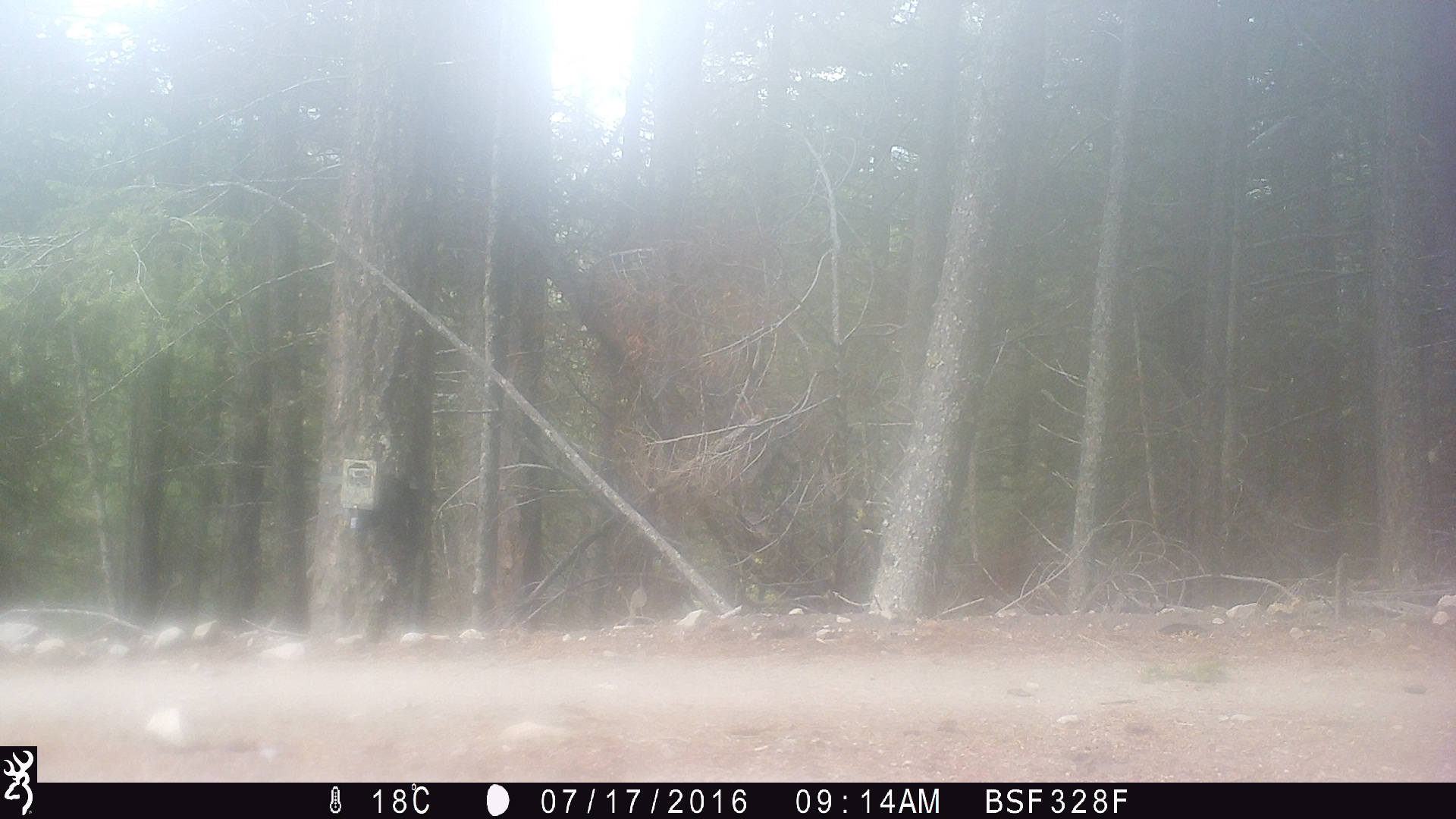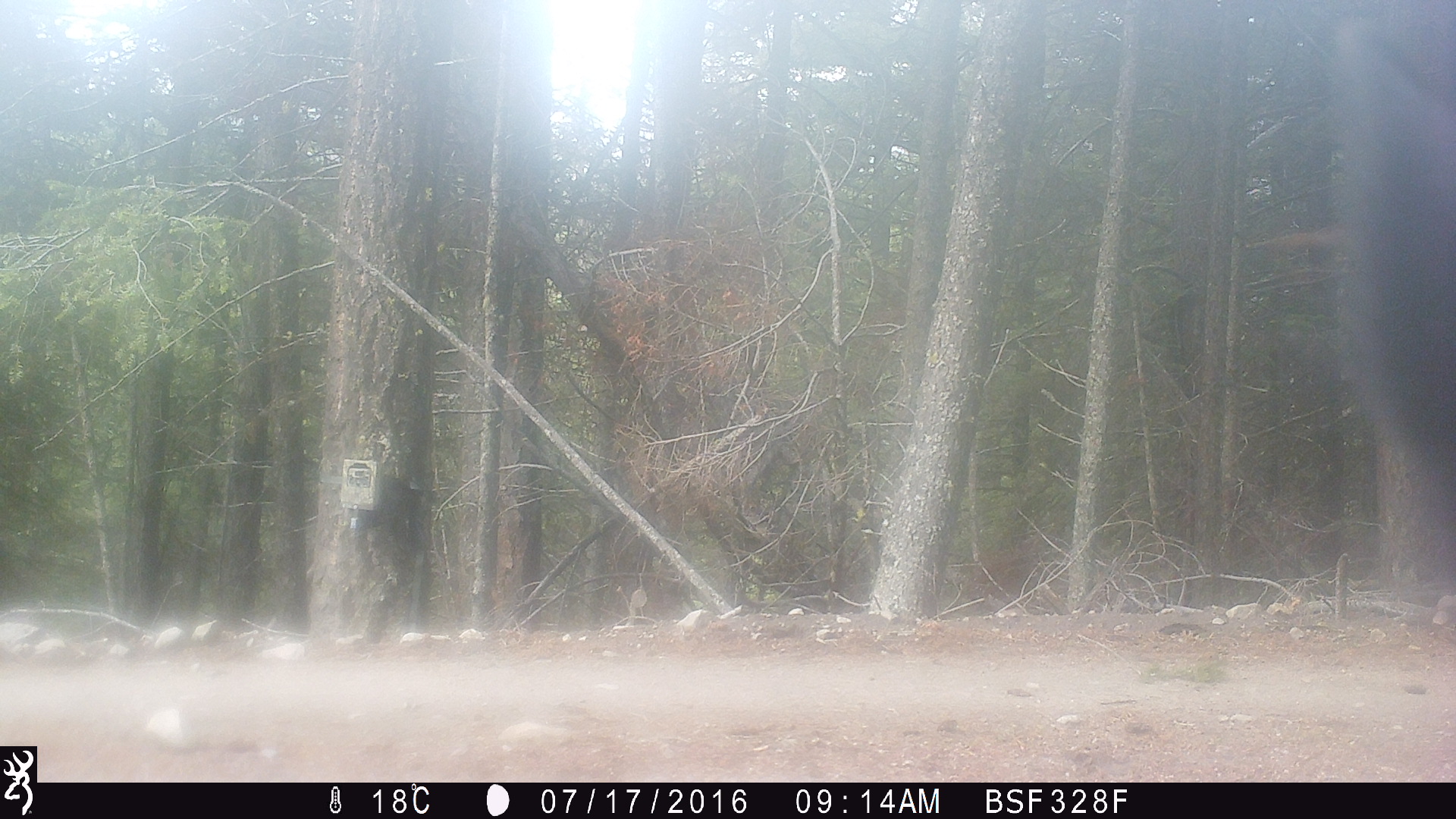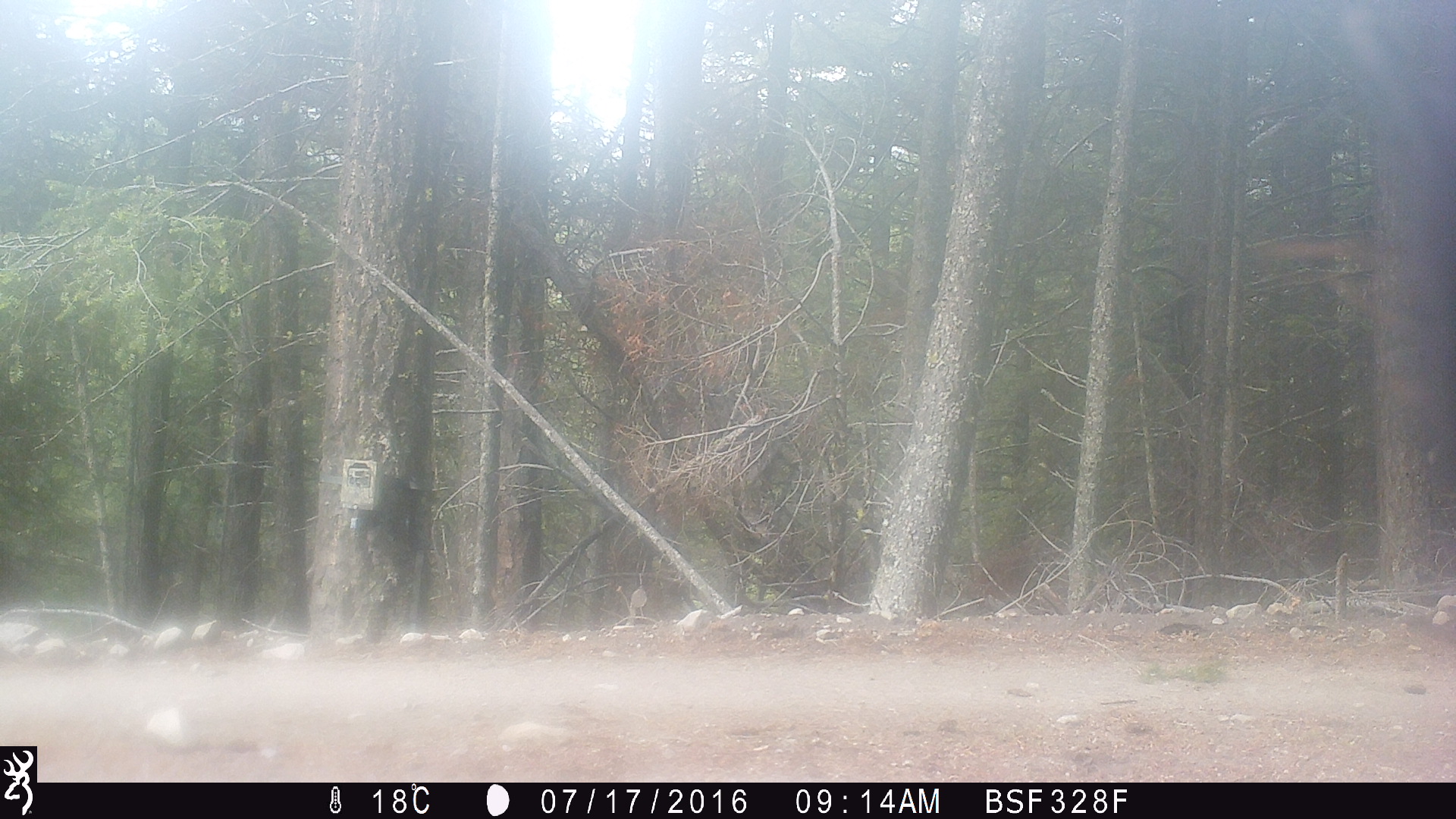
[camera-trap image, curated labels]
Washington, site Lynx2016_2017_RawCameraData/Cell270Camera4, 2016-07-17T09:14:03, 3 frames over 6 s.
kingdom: Animalia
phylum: Chordata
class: Mammalia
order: Artiodactyla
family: Bovidae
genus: Bos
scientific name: Bos taurus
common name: domestic cattle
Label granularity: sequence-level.